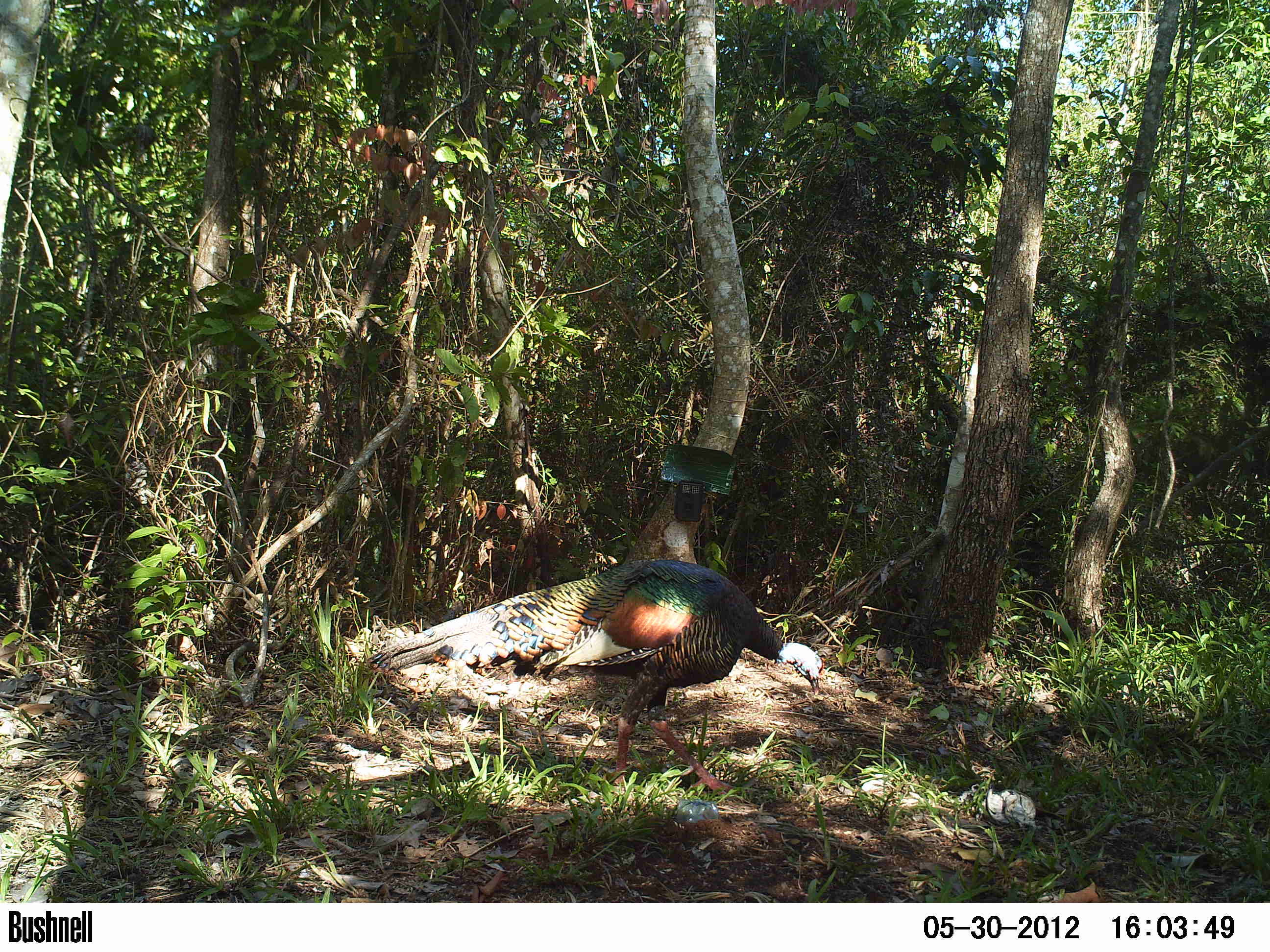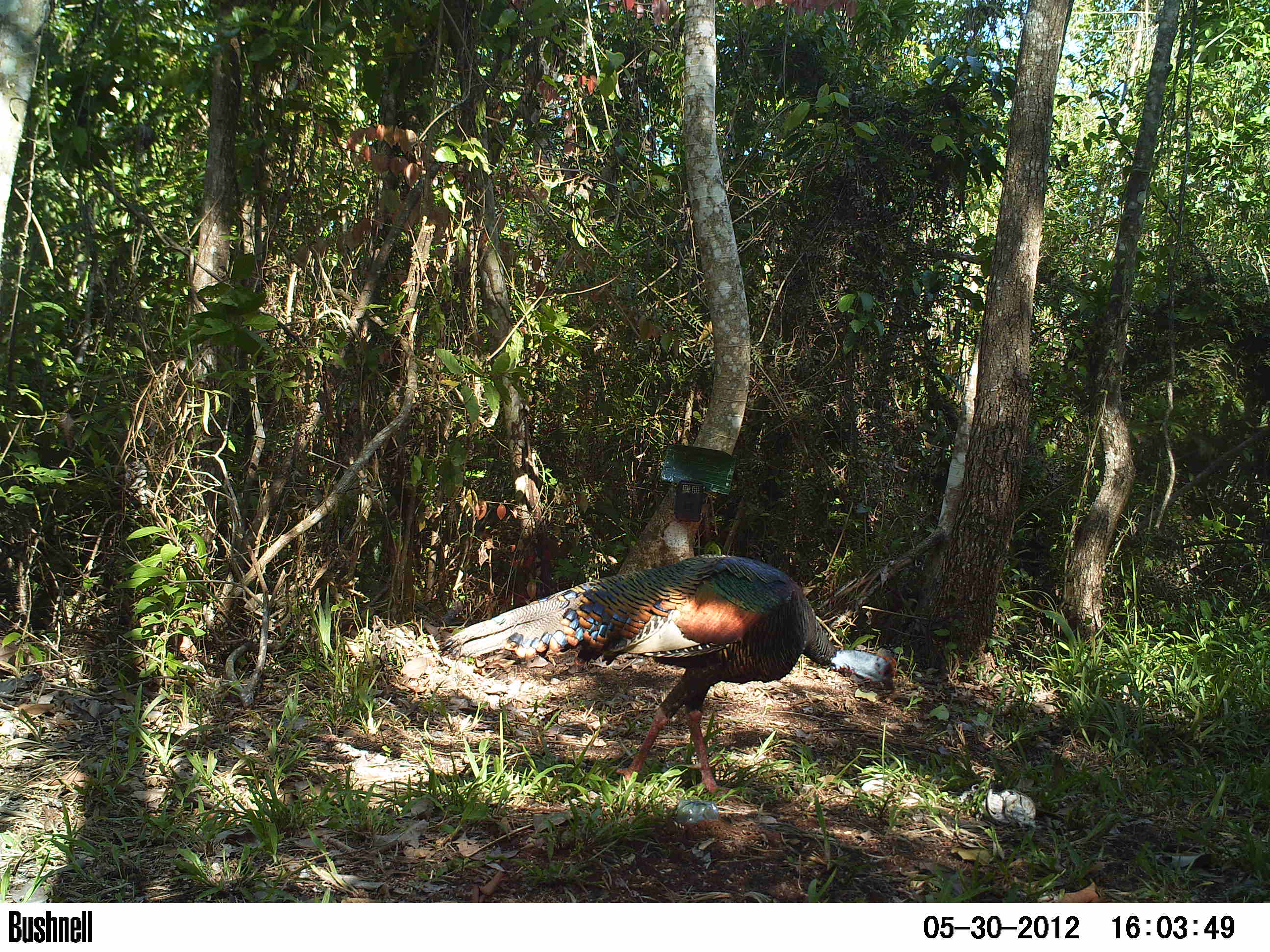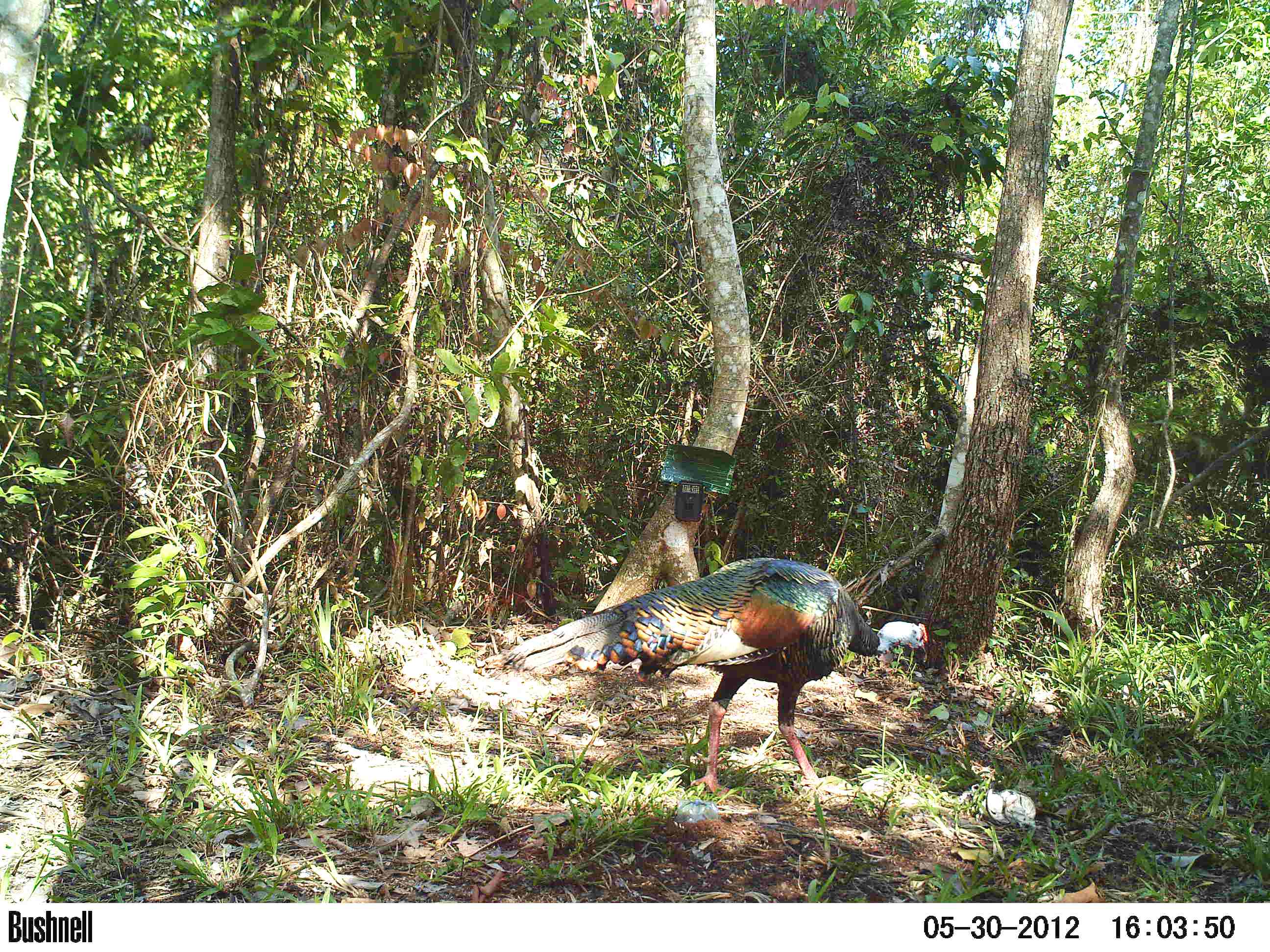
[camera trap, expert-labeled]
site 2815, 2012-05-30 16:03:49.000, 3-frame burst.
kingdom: Animalia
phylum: Chordata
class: Aves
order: Galliformes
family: Phasianidae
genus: Meleagris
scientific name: Meleagris ocellata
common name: ocellated turkey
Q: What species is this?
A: Meleagris ocellata (ocellated turkey).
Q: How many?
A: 1.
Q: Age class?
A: Adult.